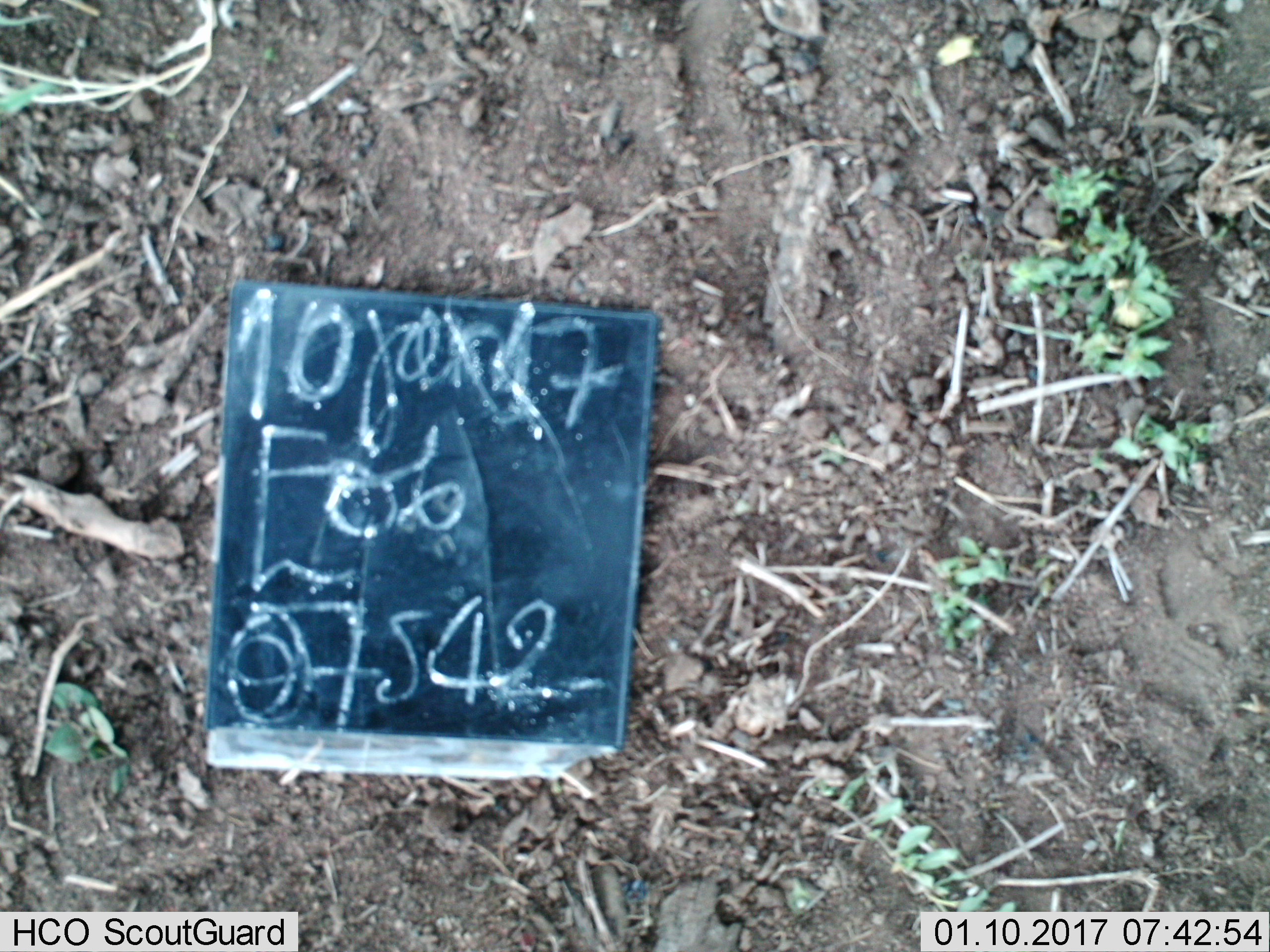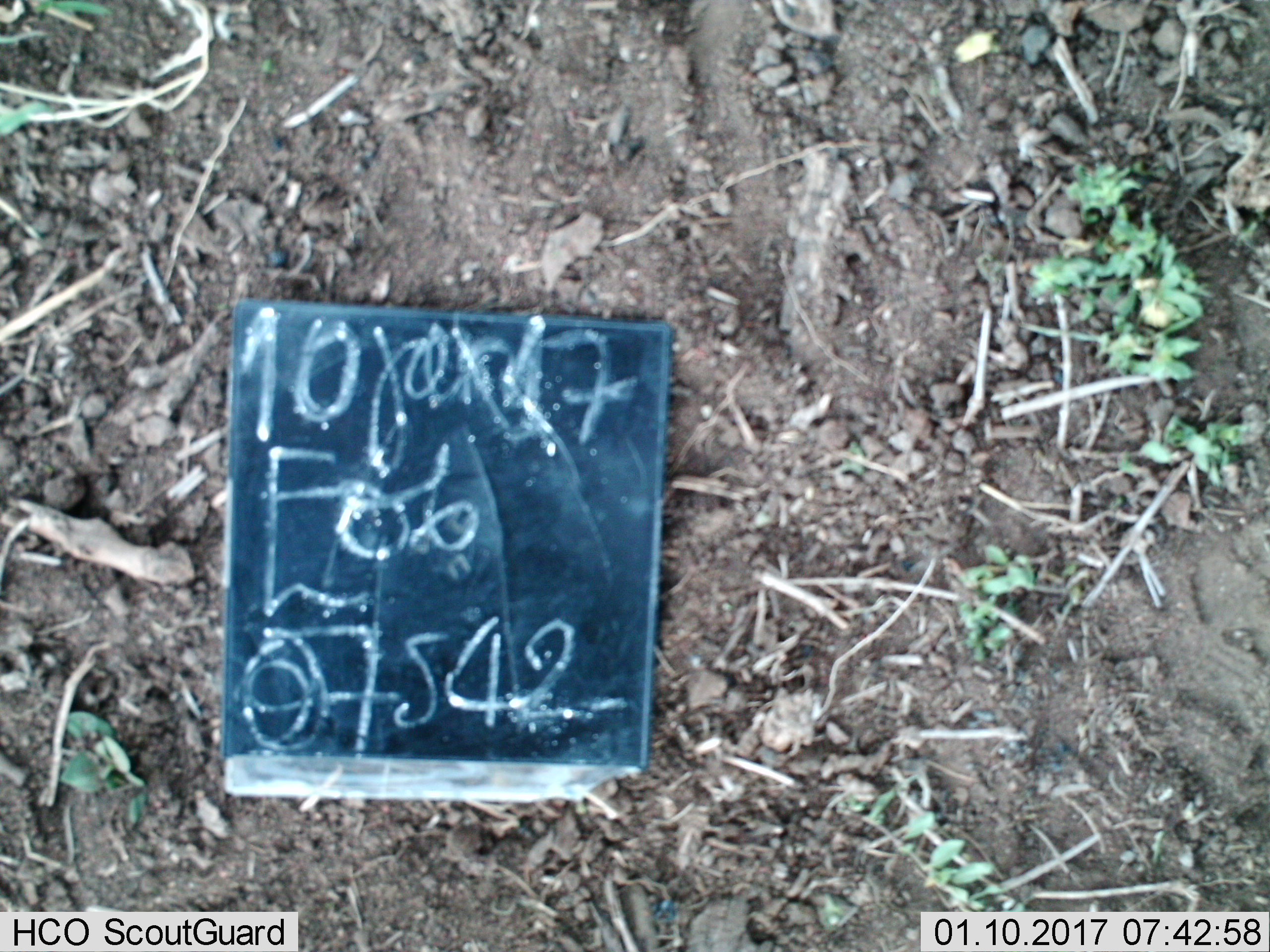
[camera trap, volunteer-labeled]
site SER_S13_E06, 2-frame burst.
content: unidentified animal